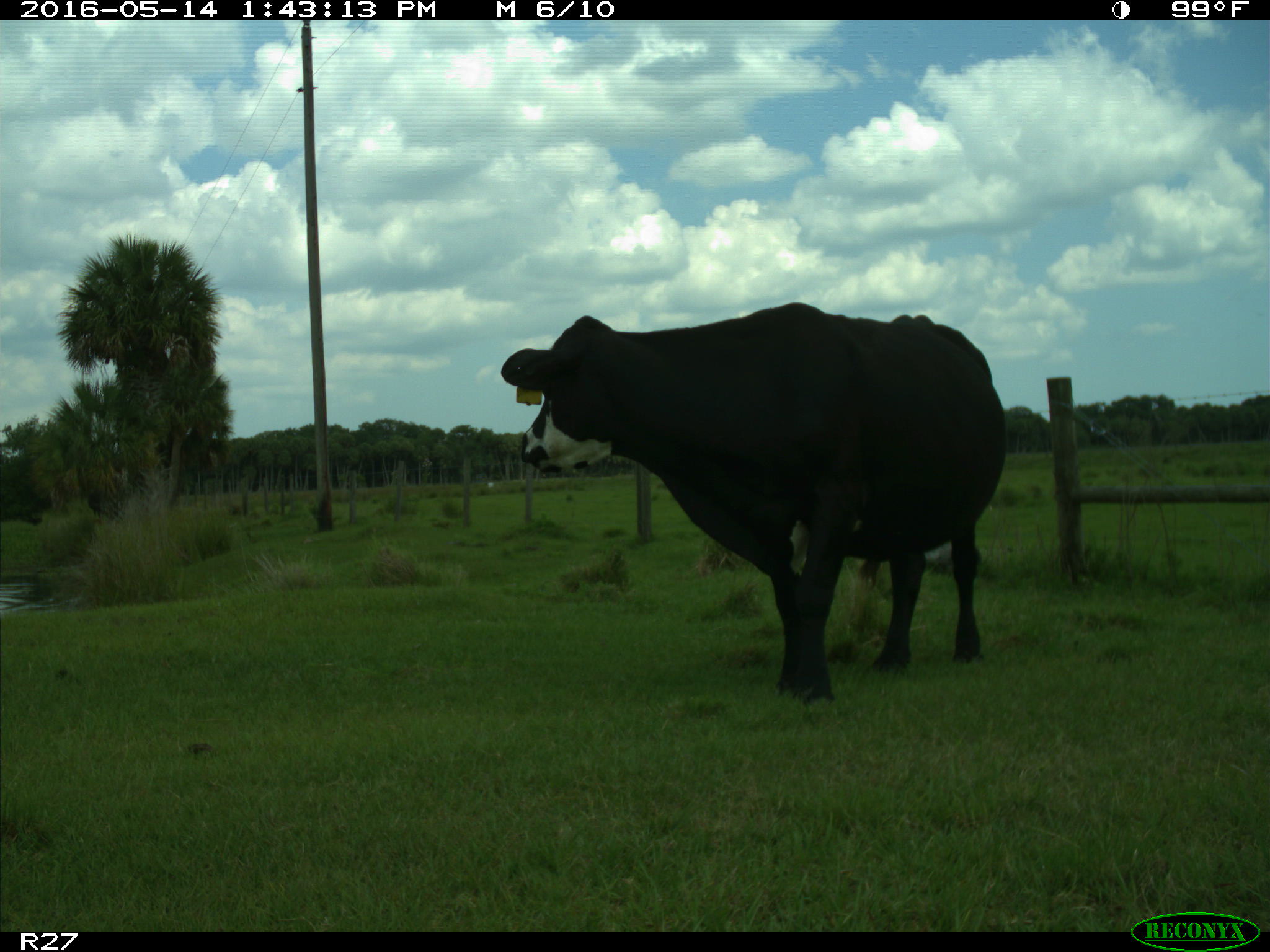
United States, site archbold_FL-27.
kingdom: Animalia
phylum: Chordata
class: Mammalia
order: Artiodactyla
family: Bovidae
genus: Bos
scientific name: Bos taurus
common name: domestic cow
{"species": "Bos taurus (domestic cow)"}